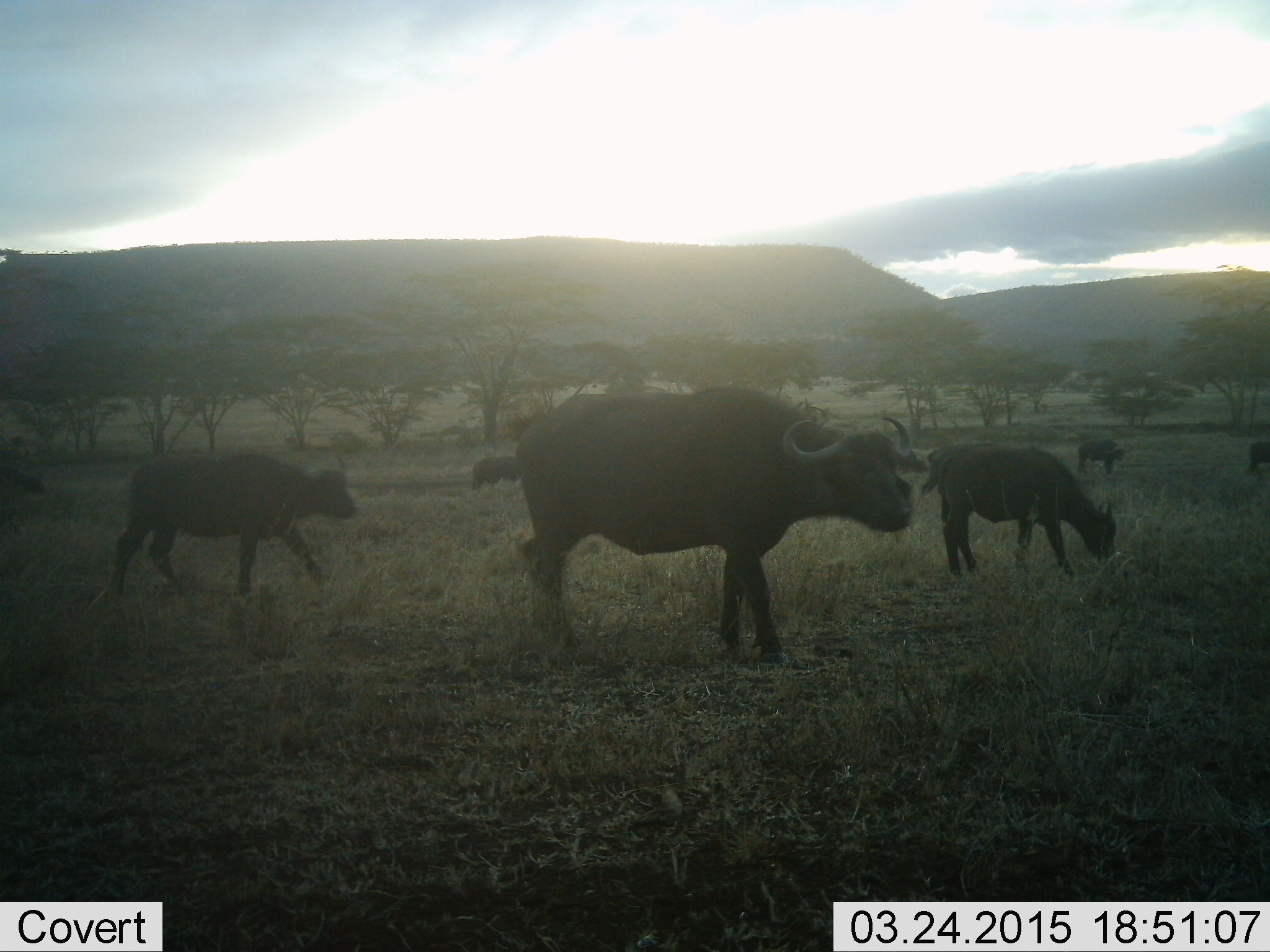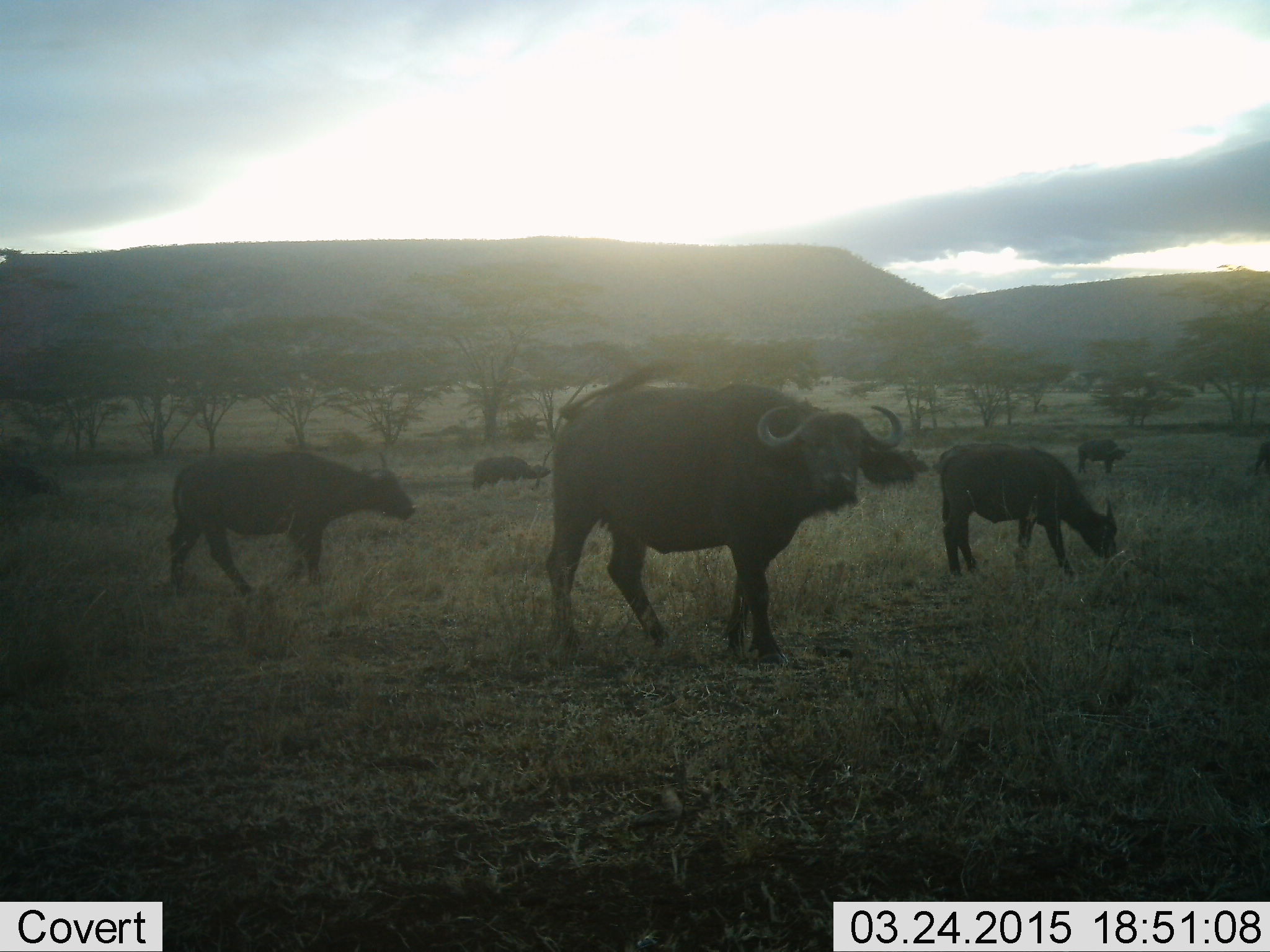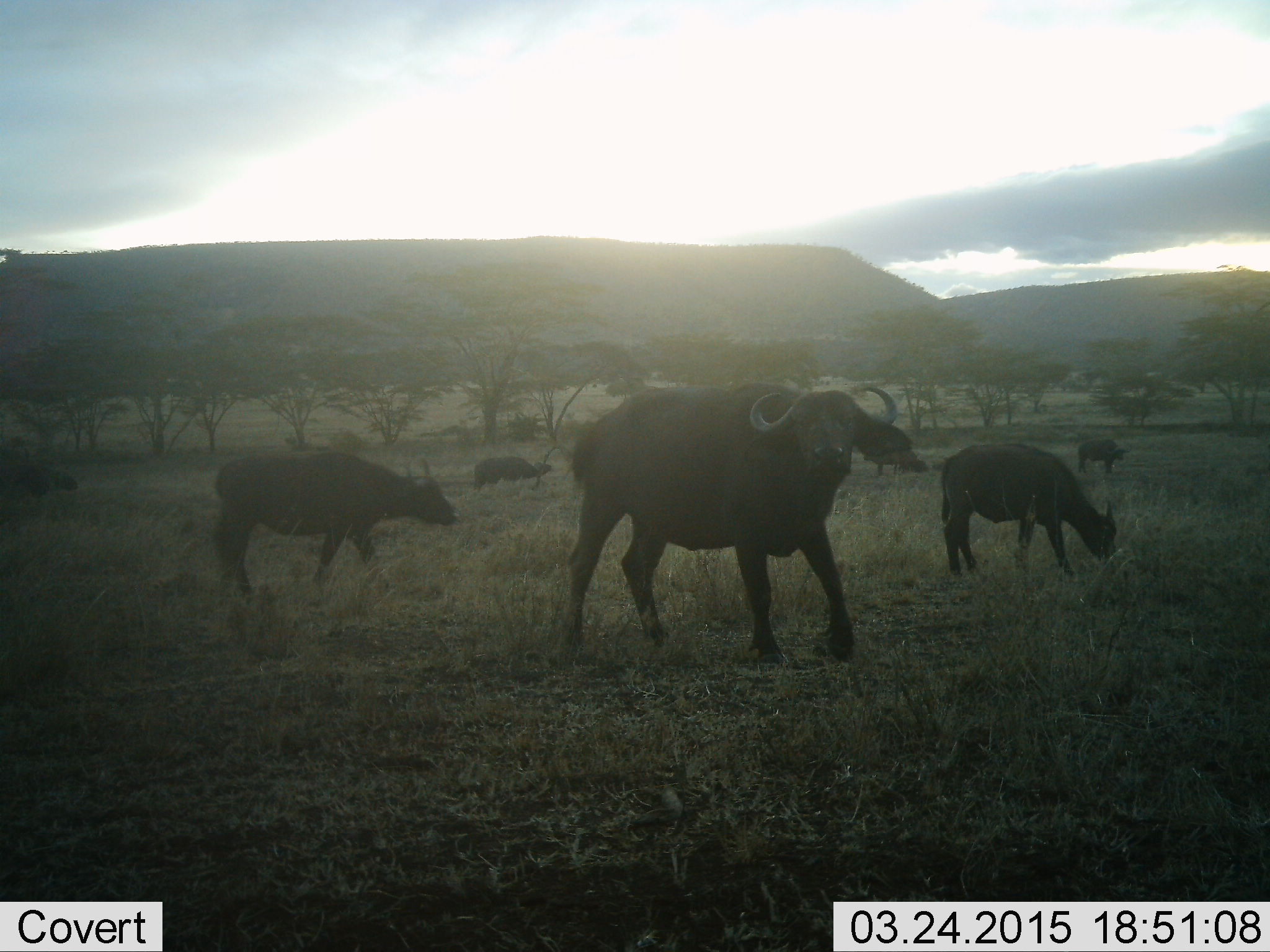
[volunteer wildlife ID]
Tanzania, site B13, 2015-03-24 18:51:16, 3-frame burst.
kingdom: Animalia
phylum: Chordata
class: Mammalia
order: Artiodactyla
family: Bovidae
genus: Syncerus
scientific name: Syncerus caffer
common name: cape buffalo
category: buffalo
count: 7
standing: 60%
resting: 0%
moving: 80%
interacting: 10%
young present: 30%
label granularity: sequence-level